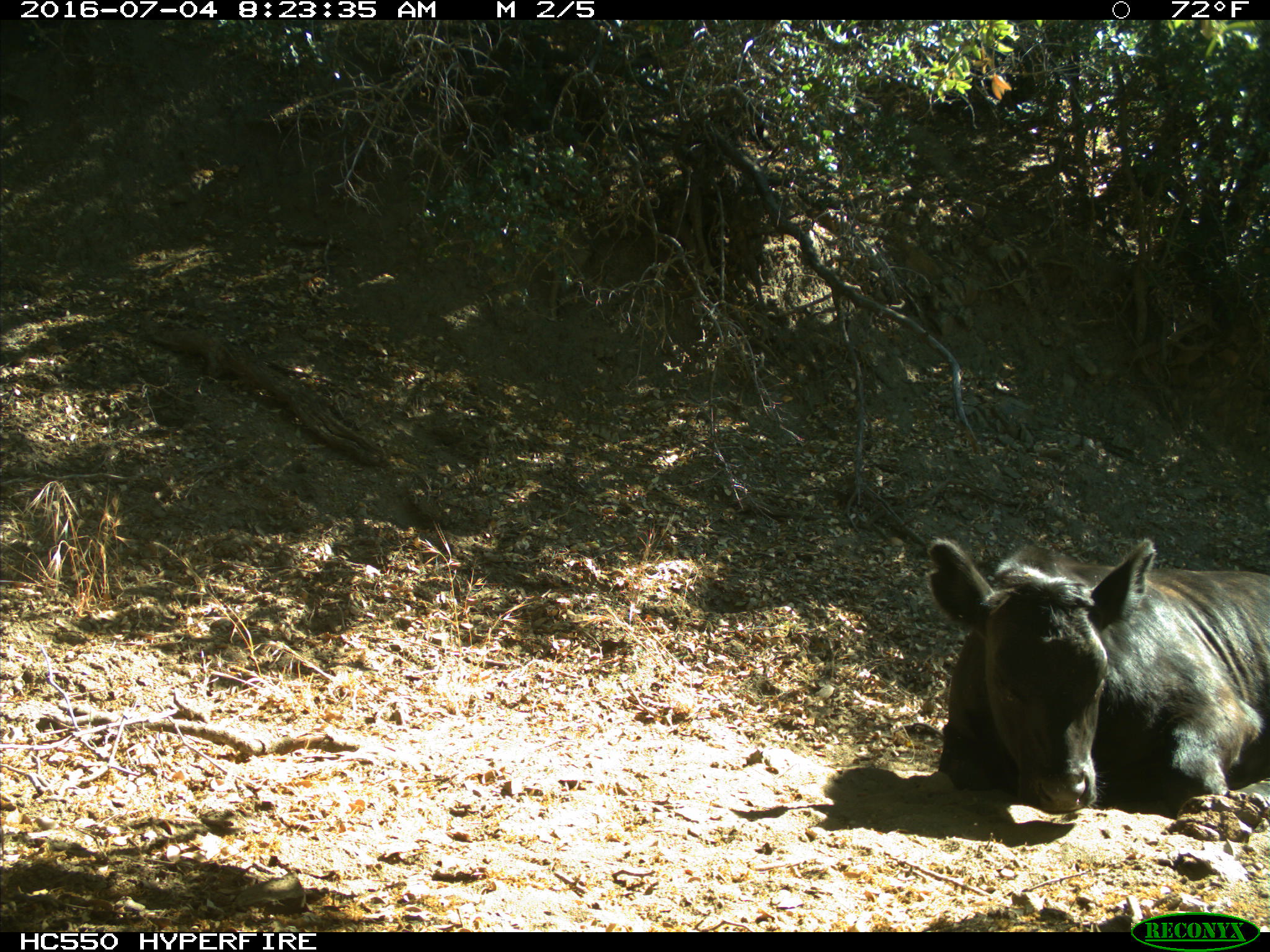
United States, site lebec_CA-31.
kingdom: Animalia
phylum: Chordata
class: Mammalia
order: Artiodactyla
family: Bovidae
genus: Bos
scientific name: Bos taurus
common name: domestic cow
Bos taurus (domestic cow).